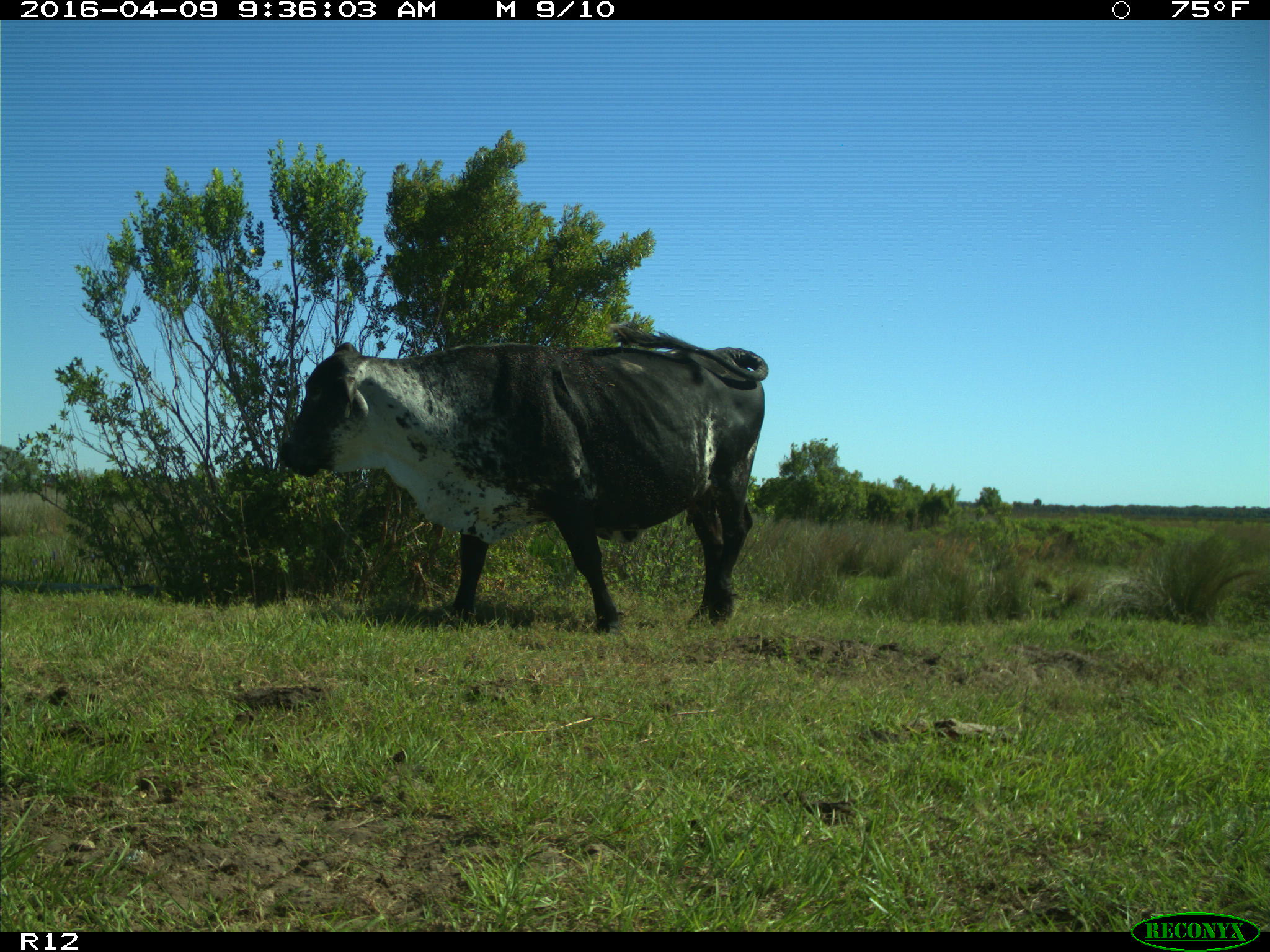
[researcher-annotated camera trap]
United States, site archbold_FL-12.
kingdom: Animalia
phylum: Chordata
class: Mammalia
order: Artiodactyla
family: Bovidae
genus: Bos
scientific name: Bos taurus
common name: domestic cow